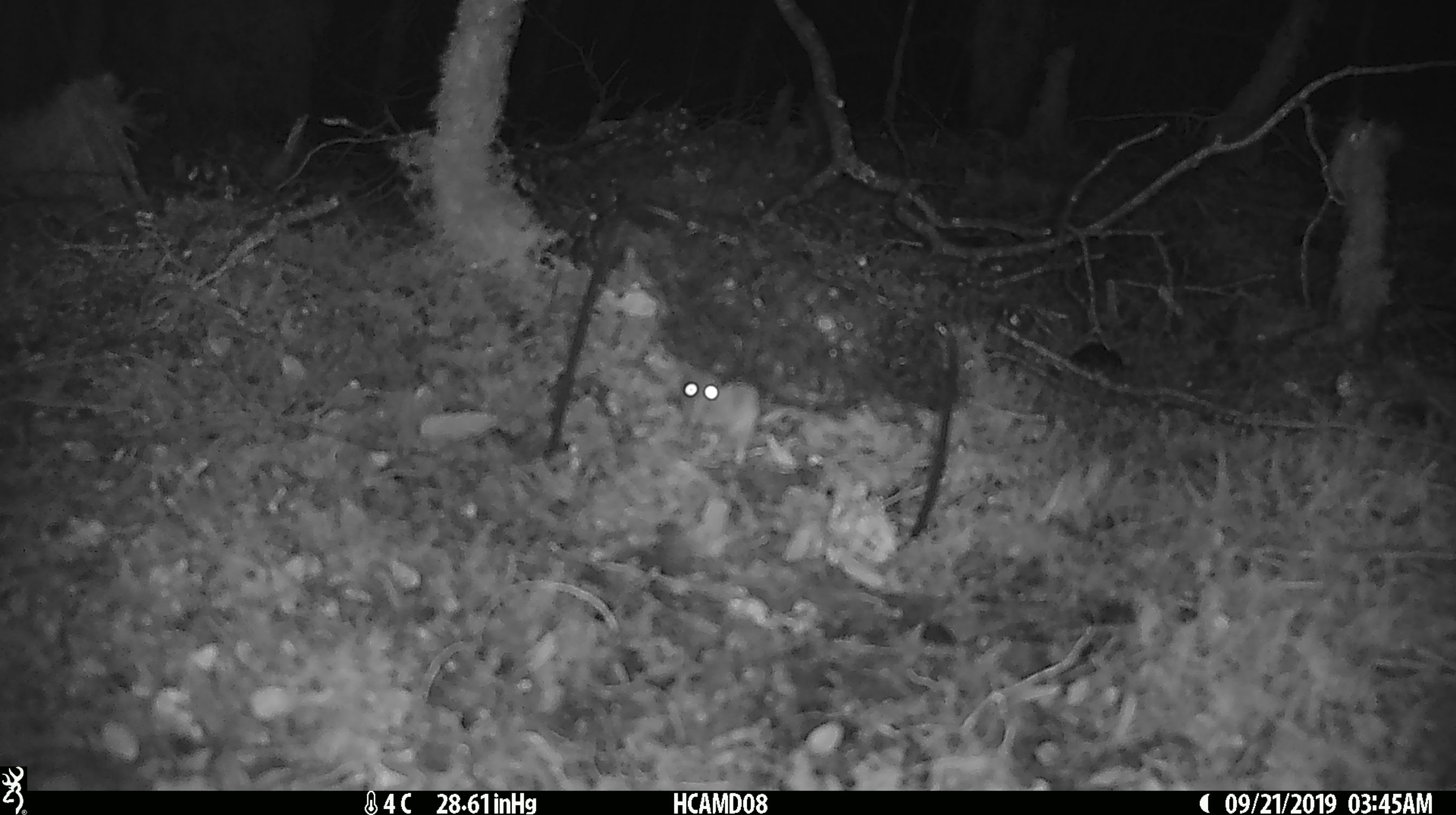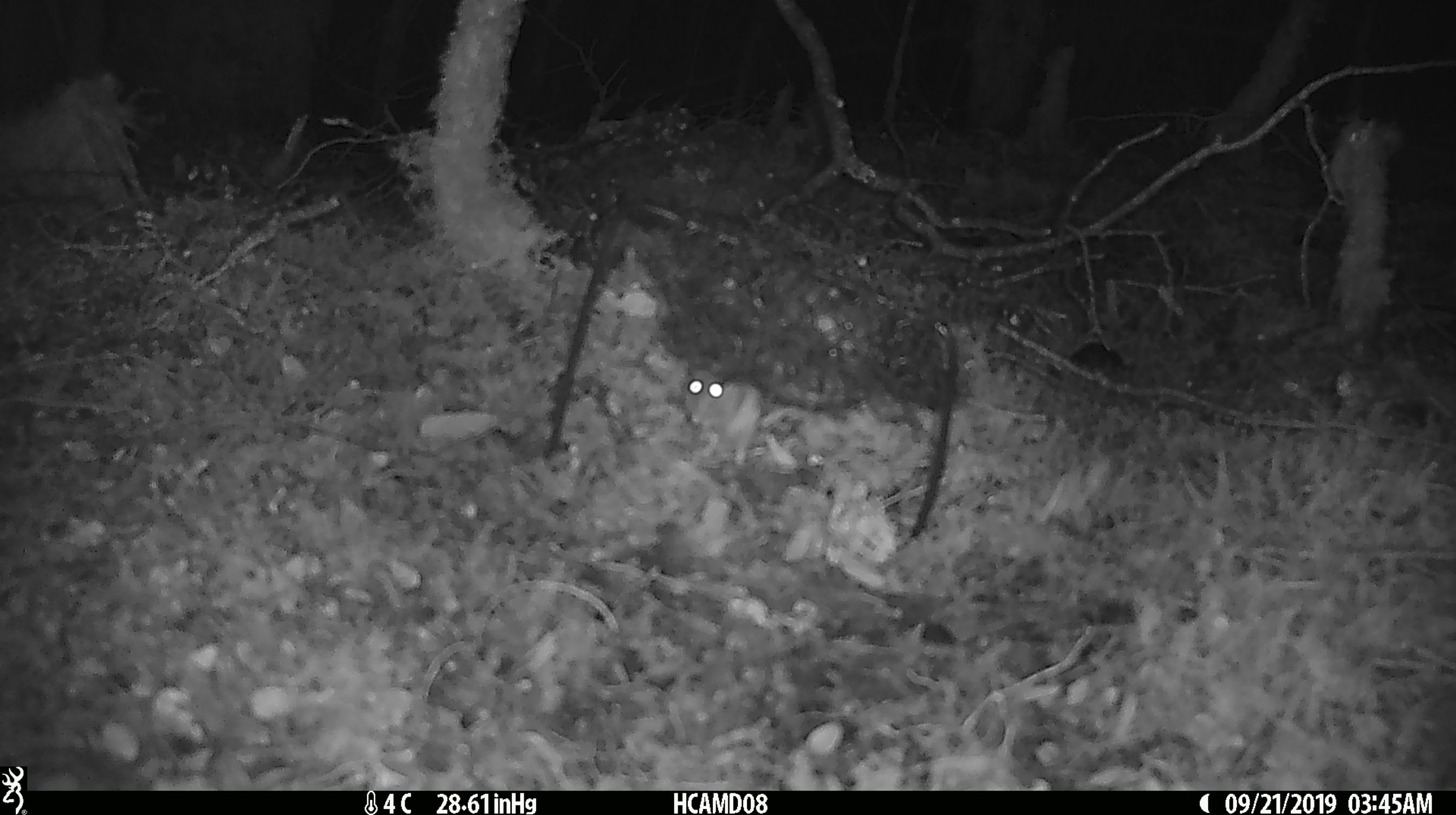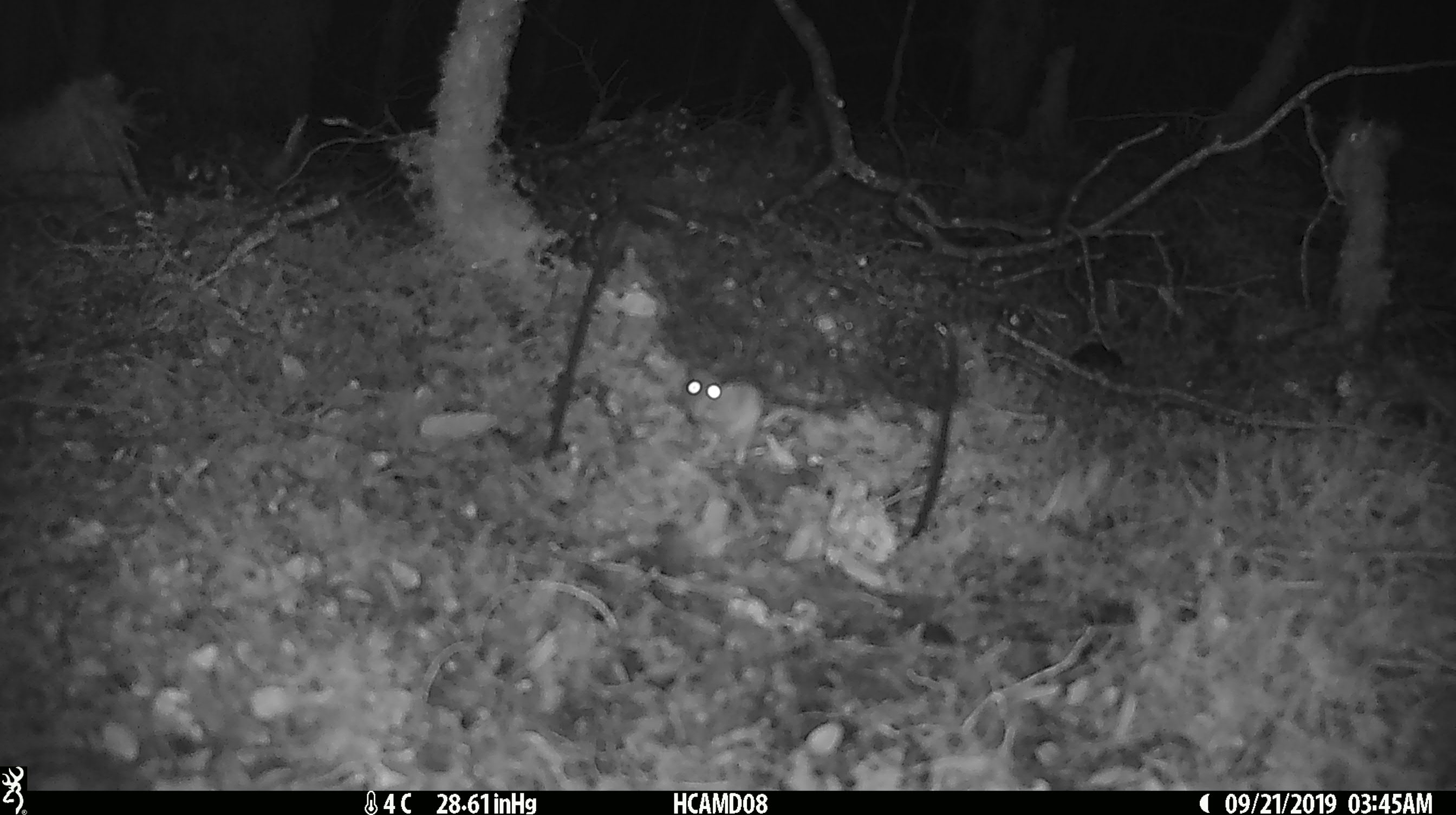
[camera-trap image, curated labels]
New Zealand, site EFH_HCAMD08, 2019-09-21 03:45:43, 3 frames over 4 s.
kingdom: Animalia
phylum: Chordata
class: Mammalia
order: Rodentia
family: Muridae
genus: Mus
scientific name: Mus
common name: mouse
Mouse (Mus).